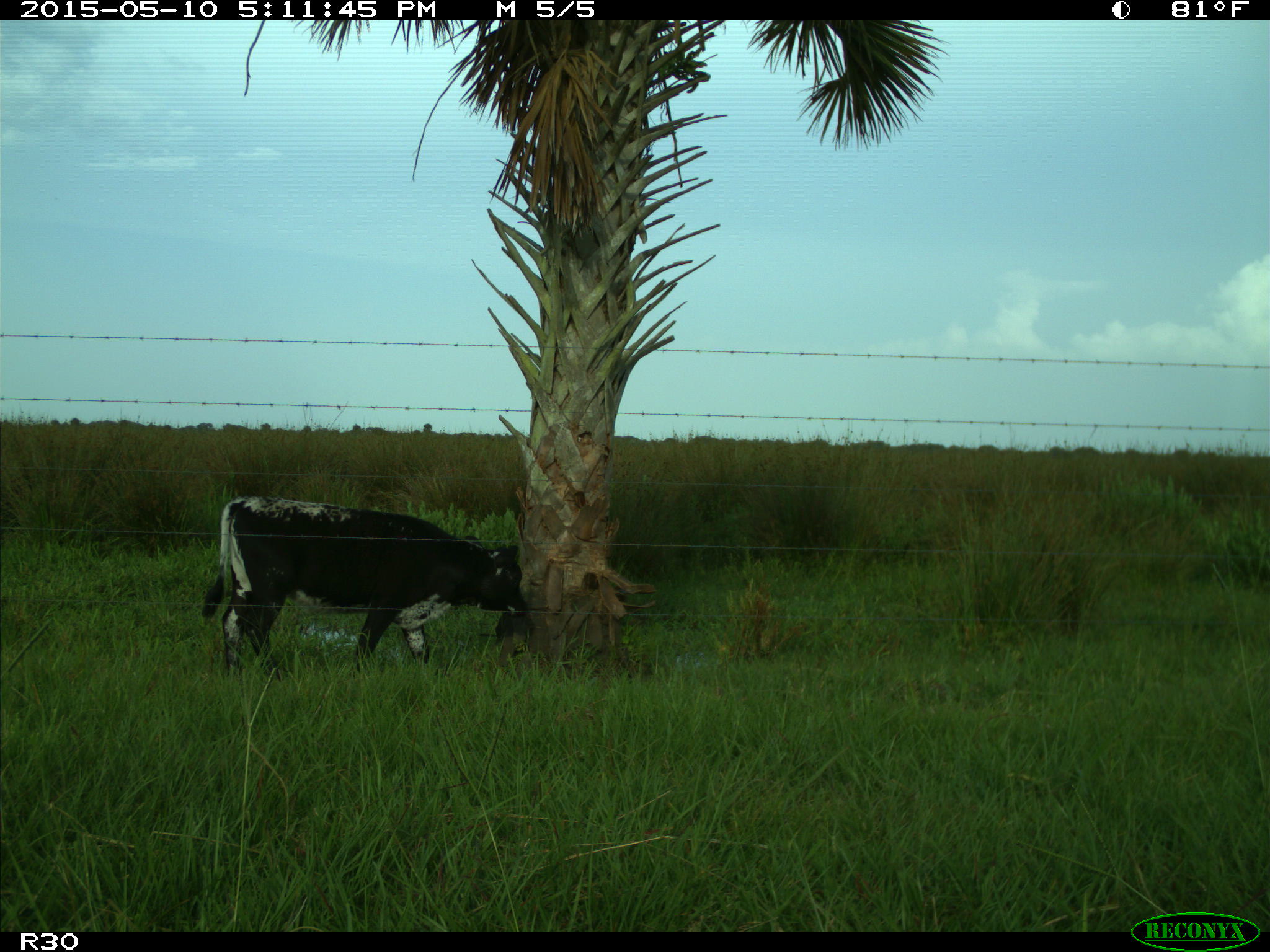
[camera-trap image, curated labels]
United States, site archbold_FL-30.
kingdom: Animalia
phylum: Chordata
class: Mammalia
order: Artiodactyla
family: Bovidae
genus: Bos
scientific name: Bos taurus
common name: domestic cow